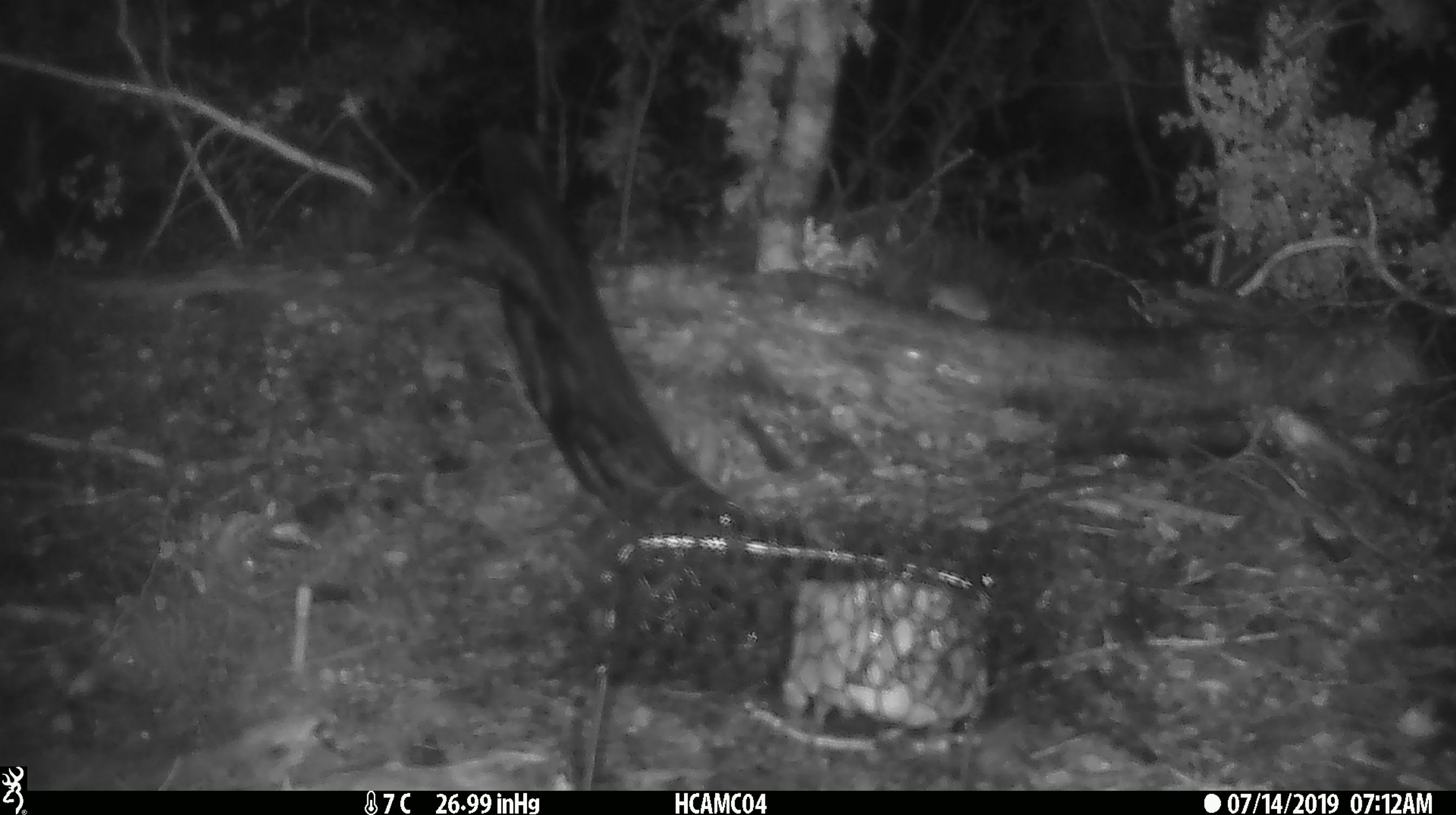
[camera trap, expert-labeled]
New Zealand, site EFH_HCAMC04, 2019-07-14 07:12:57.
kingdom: Animalia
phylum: Chordata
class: Mammalia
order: Rodentia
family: Muridae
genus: Mus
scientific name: Mus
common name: mouse